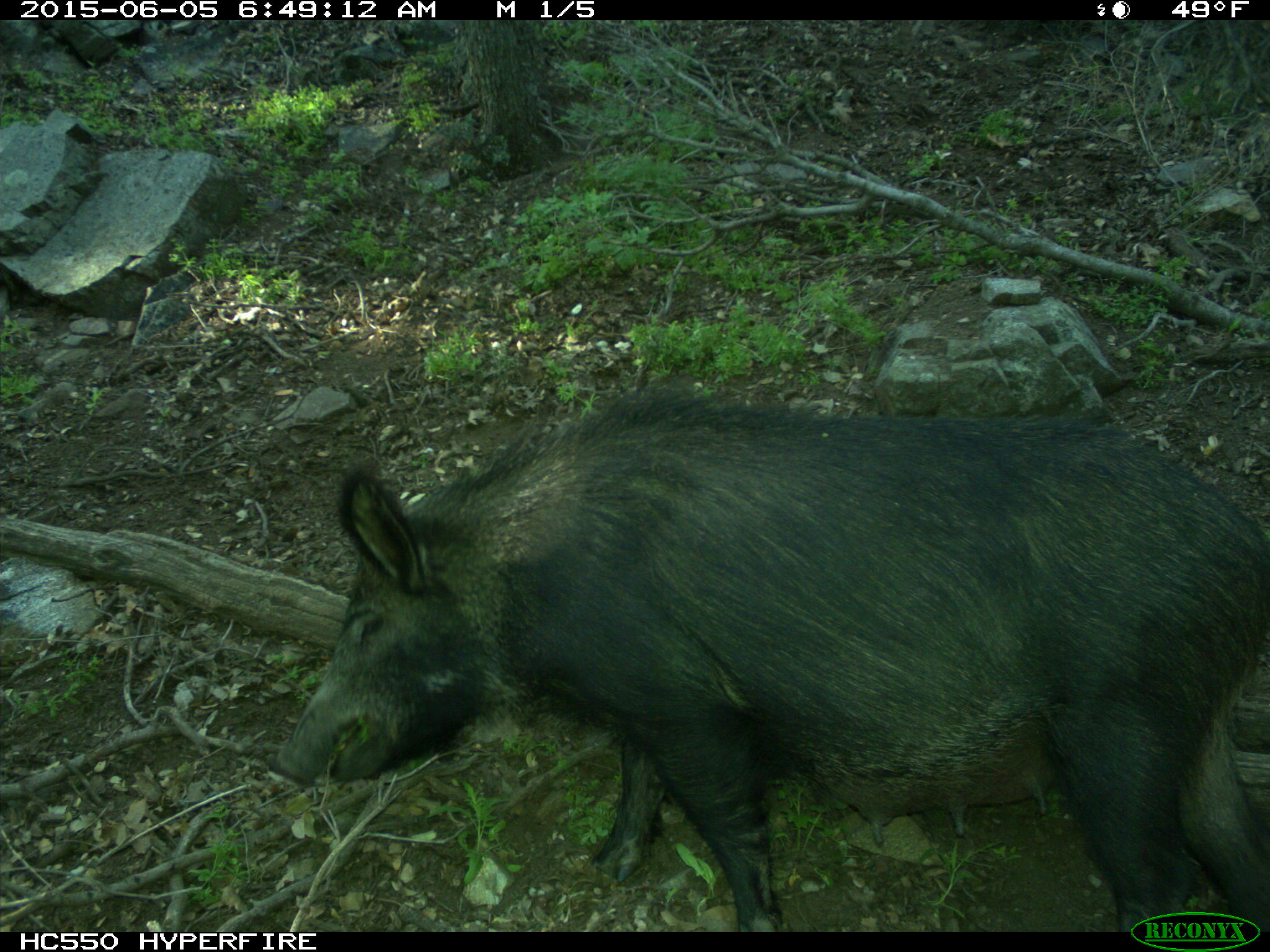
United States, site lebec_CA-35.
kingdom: Animalia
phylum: Chordata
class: Mammalia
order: Artiodactyla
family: Suidae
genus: Sus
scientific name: Sus scrofa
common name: wild boar